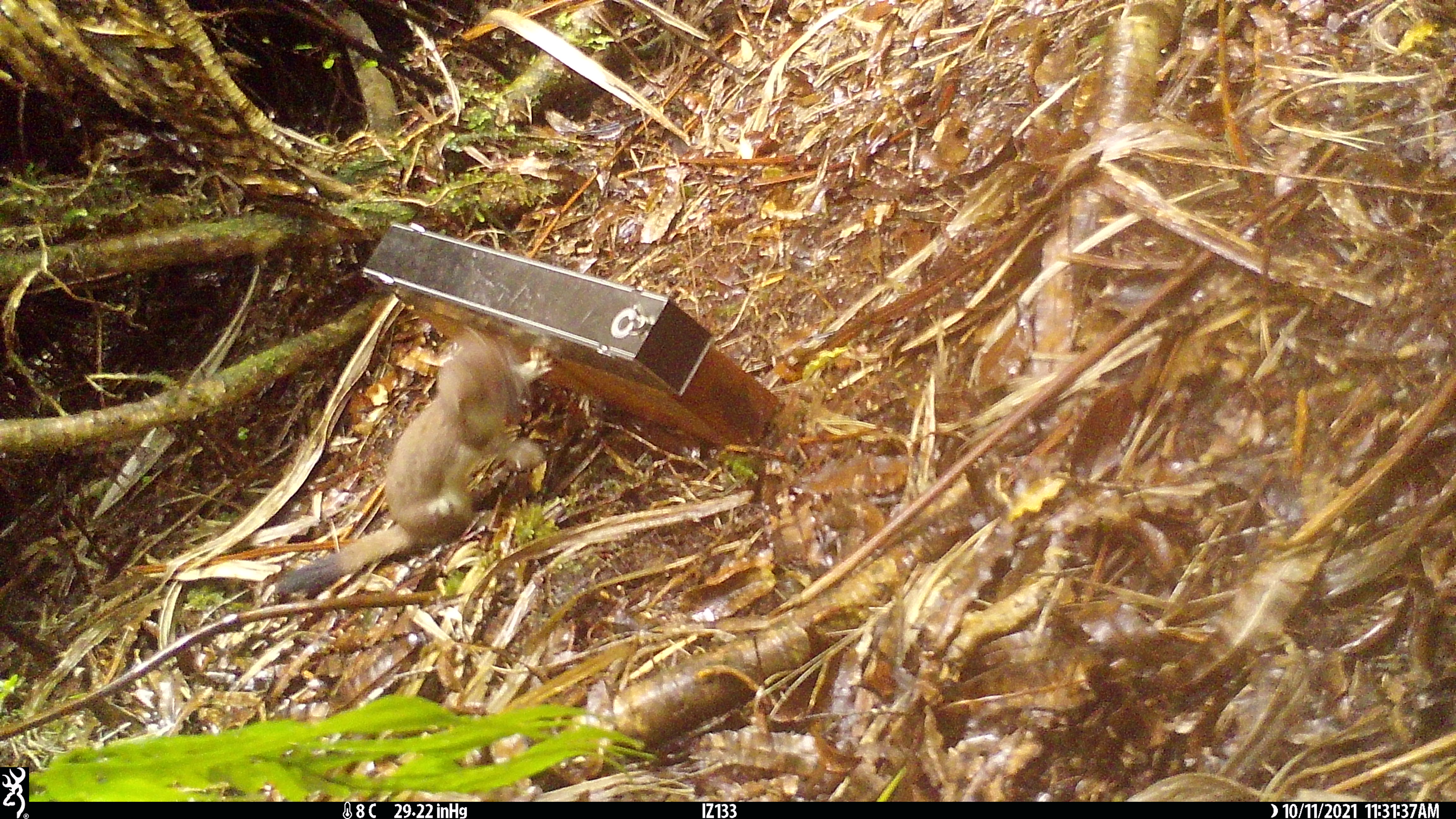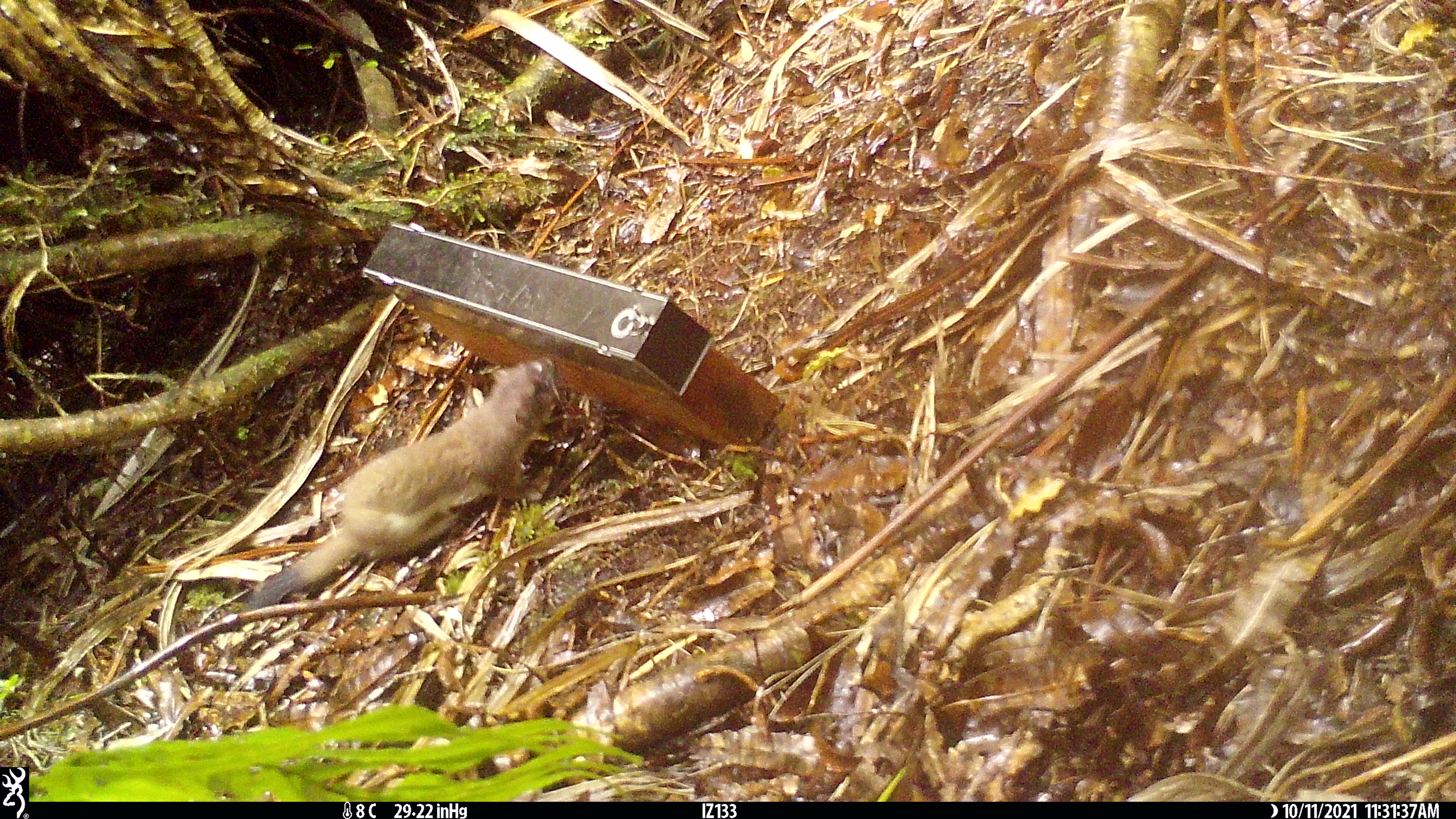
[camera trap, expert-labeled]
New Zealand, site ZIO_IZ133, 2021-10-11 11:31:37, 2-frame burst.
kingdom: Animalia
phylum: Chordata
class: Mammalia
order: Carnivora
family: Mustelidae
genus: Mustela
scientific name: Mustela erminea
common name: stoat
Stoat (Mustela erminea).